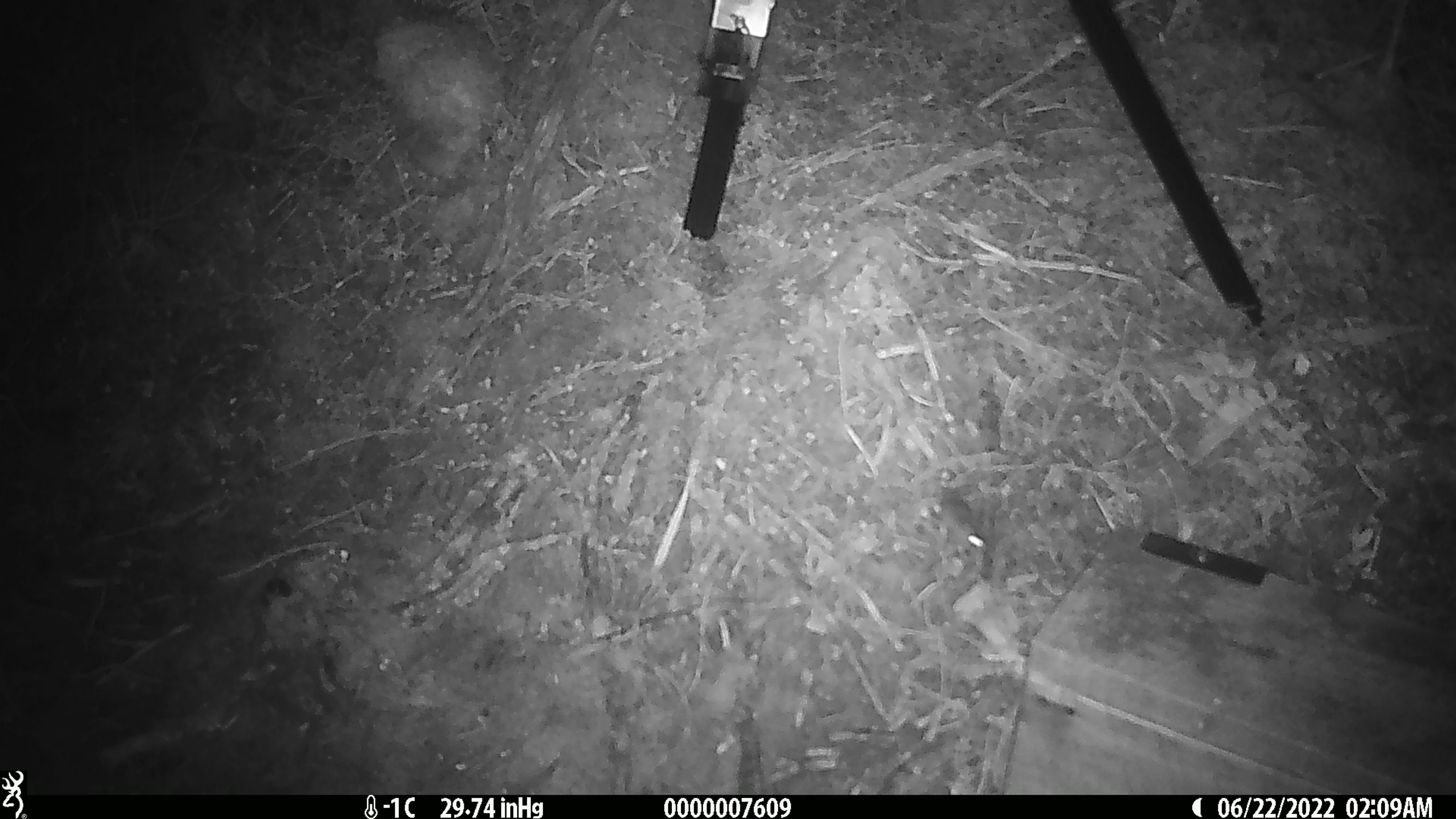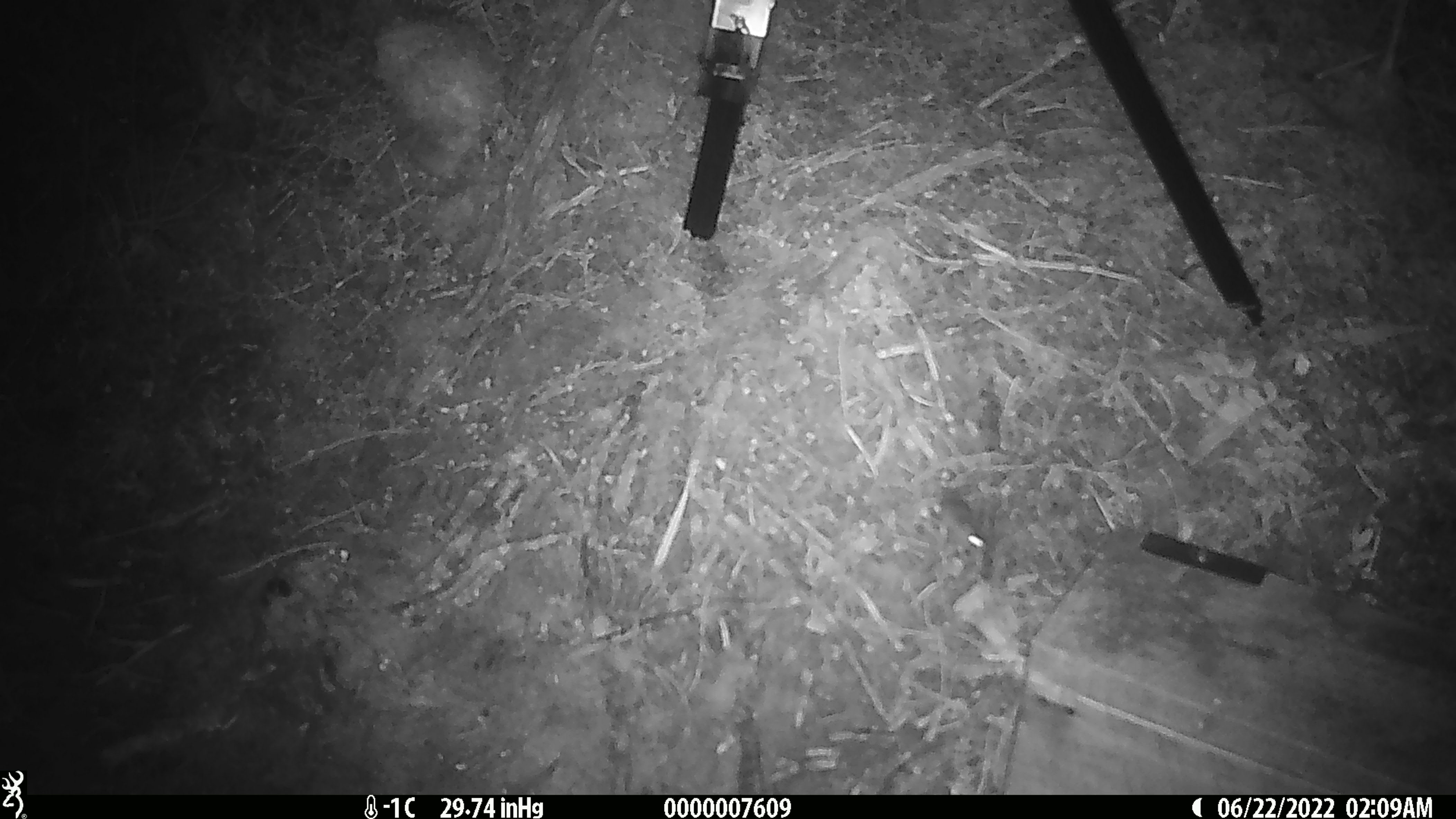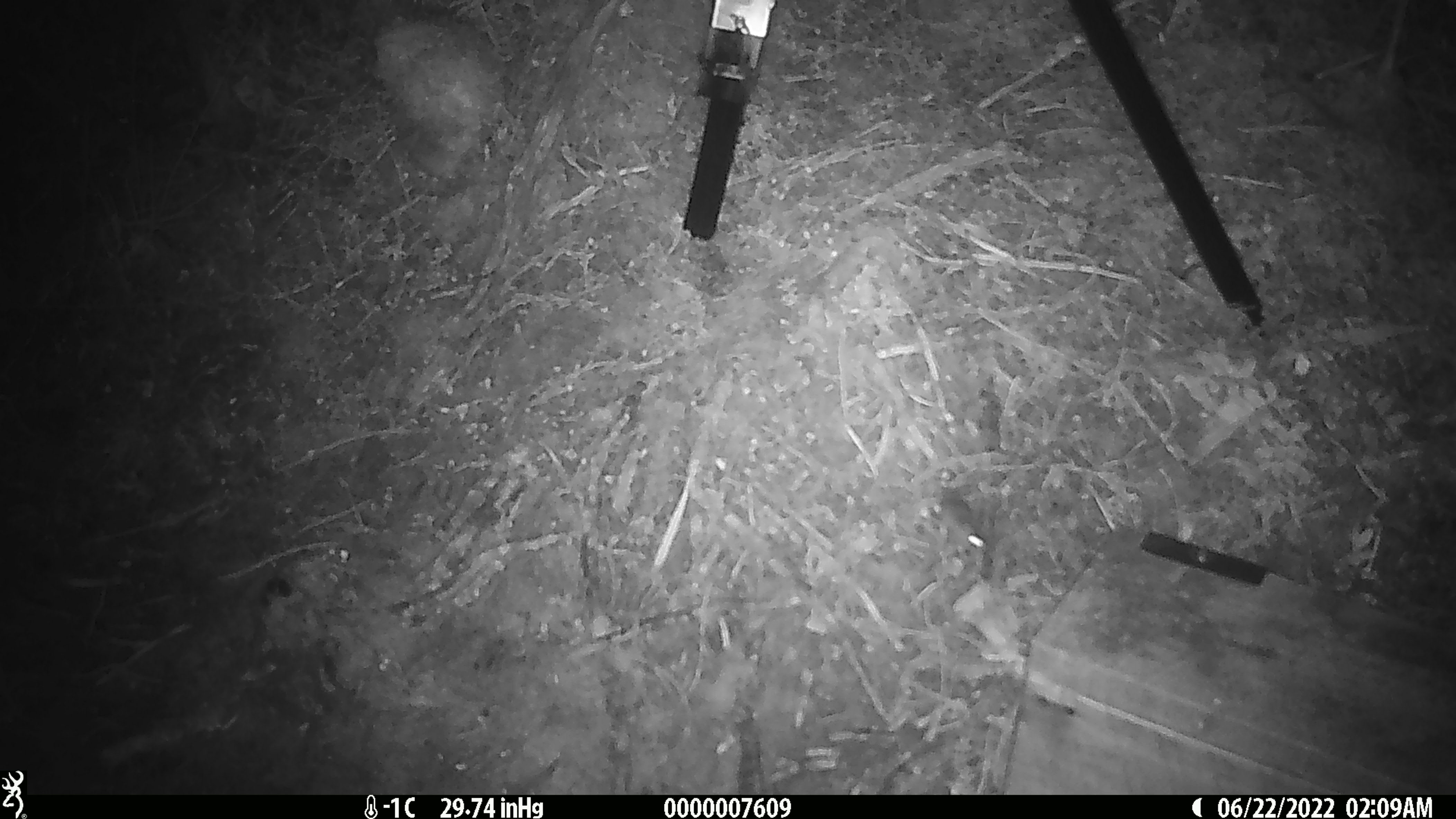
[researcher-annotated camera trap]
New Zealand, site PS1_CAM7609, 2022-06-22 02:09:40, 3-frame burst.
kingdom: Animalia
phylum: Chordata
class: Mammalia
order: Rodentia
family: Muridae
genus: Mus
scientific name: Mus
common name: mouse